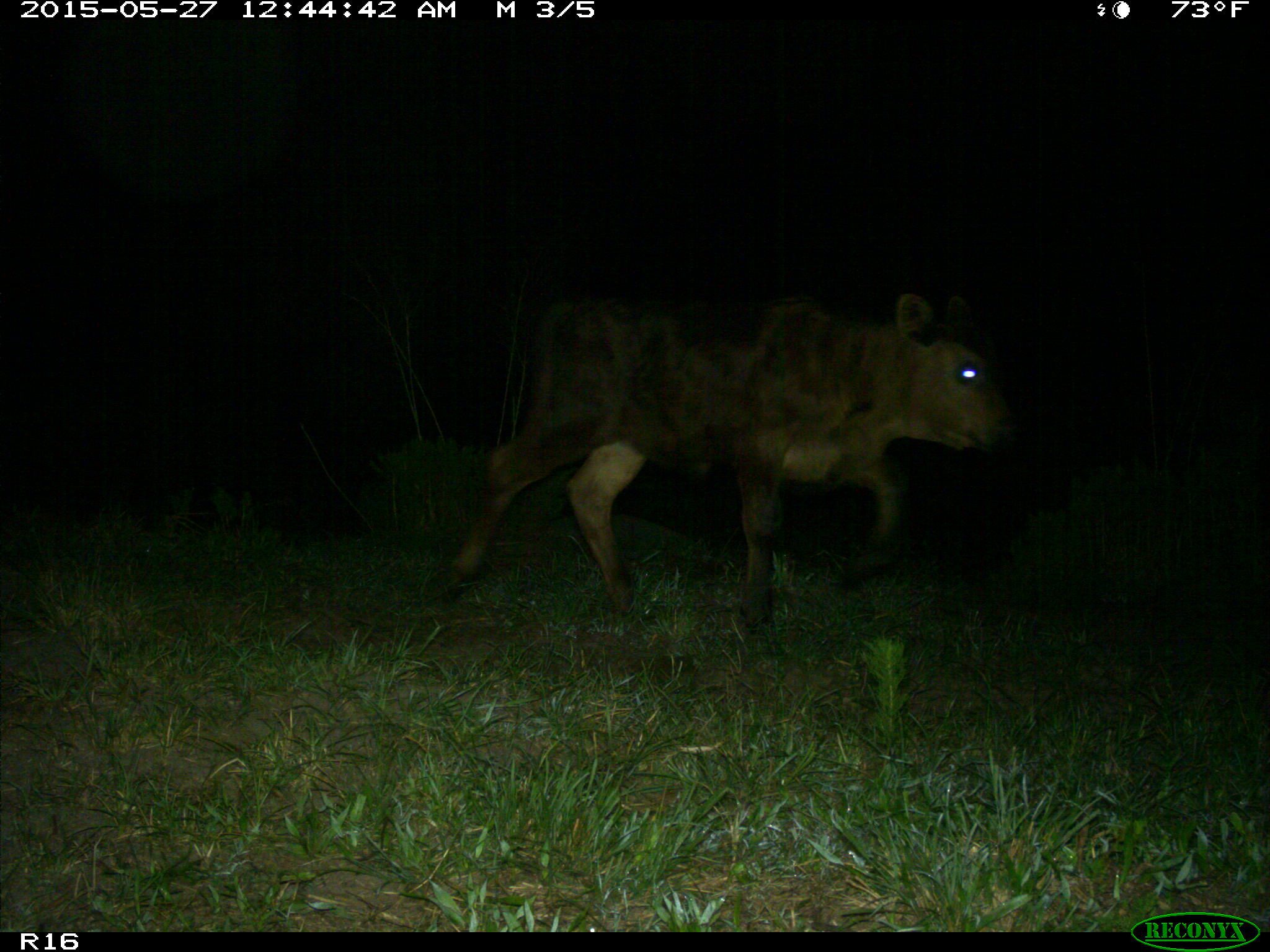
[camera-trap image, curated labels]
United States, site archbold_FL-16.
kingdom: Animalia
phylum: Chordata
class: Mammalia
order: Artiodactyla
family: Bovidae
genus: Bos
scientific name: Bos taurus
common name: domestic cow